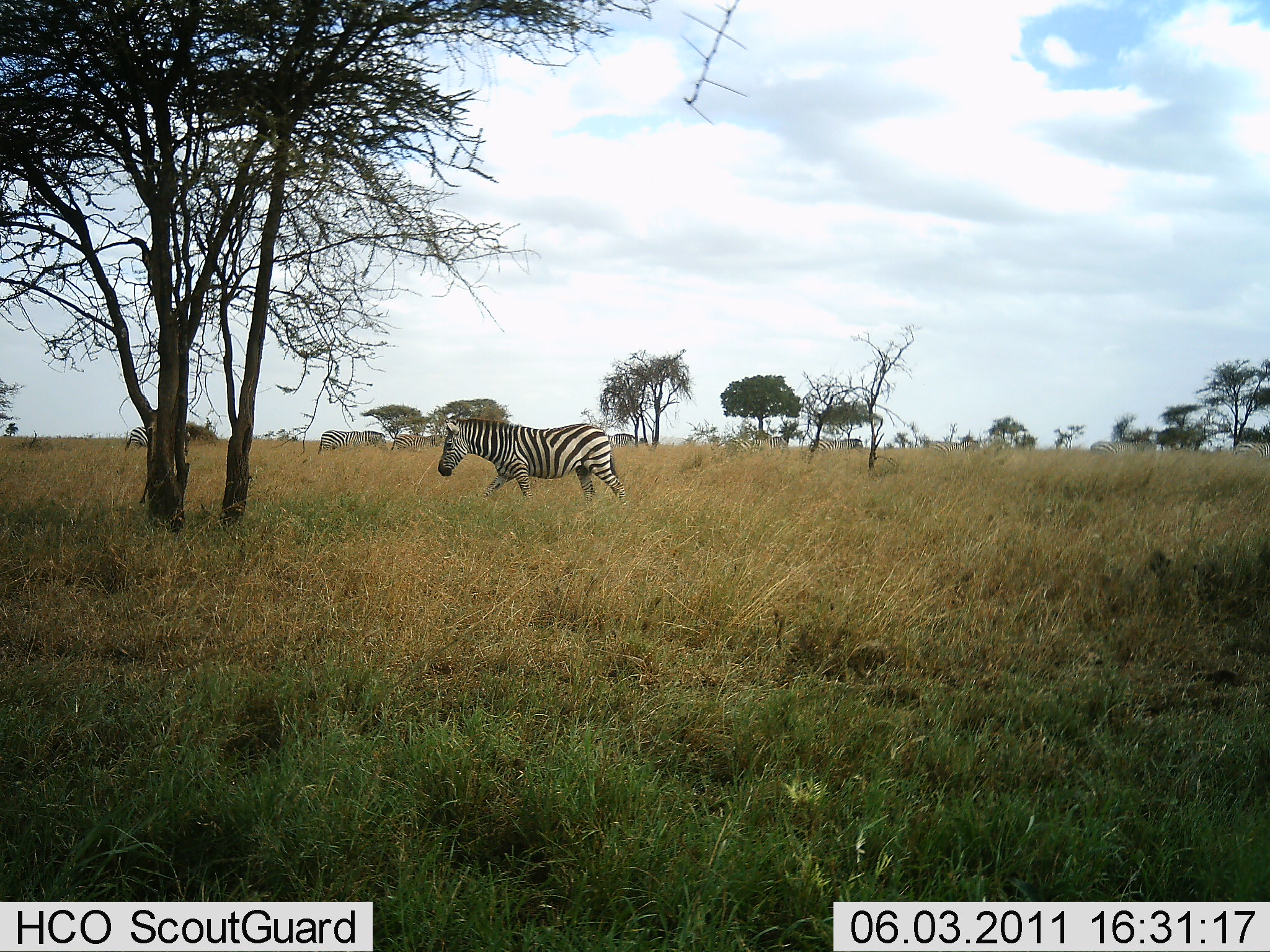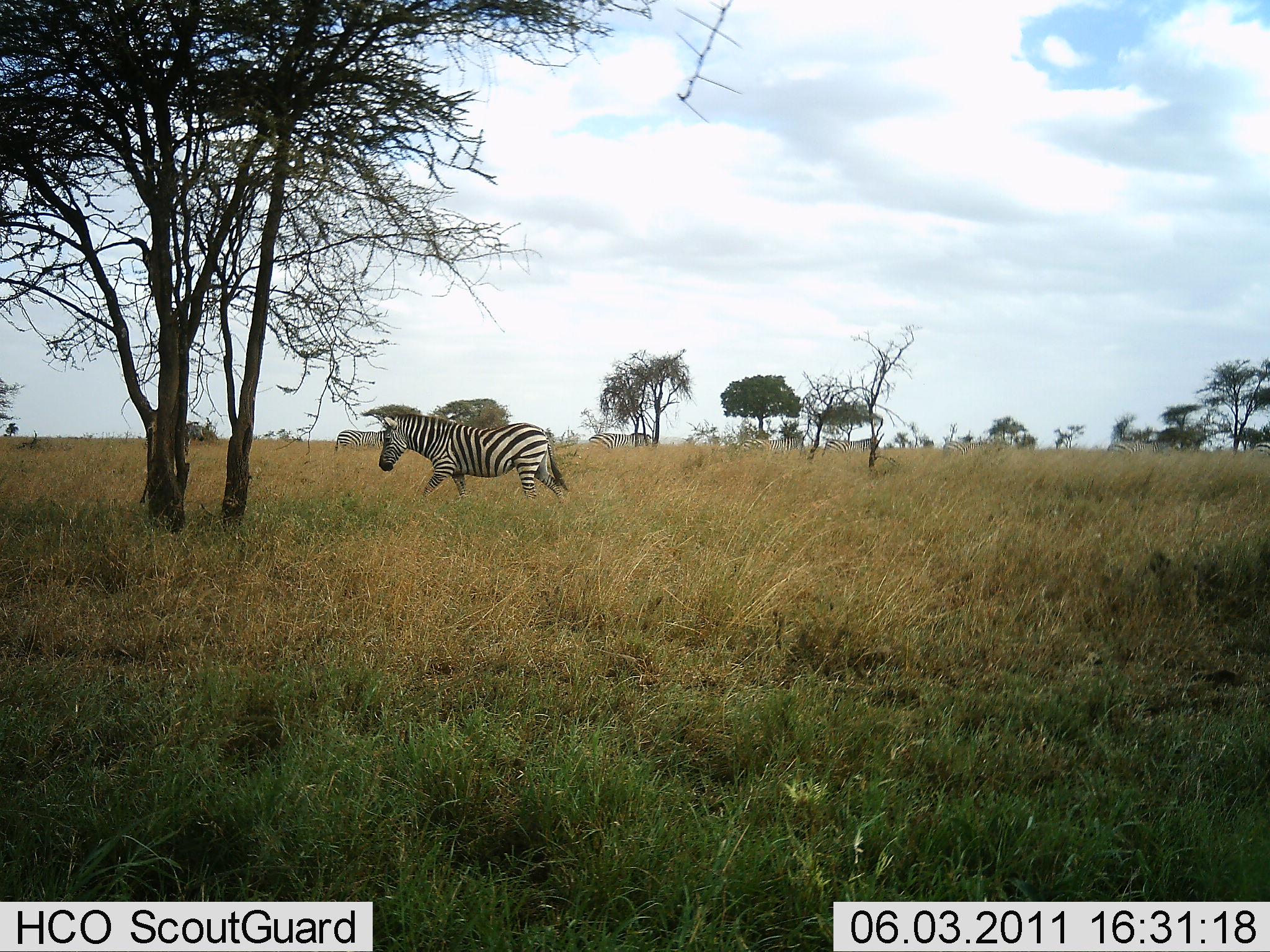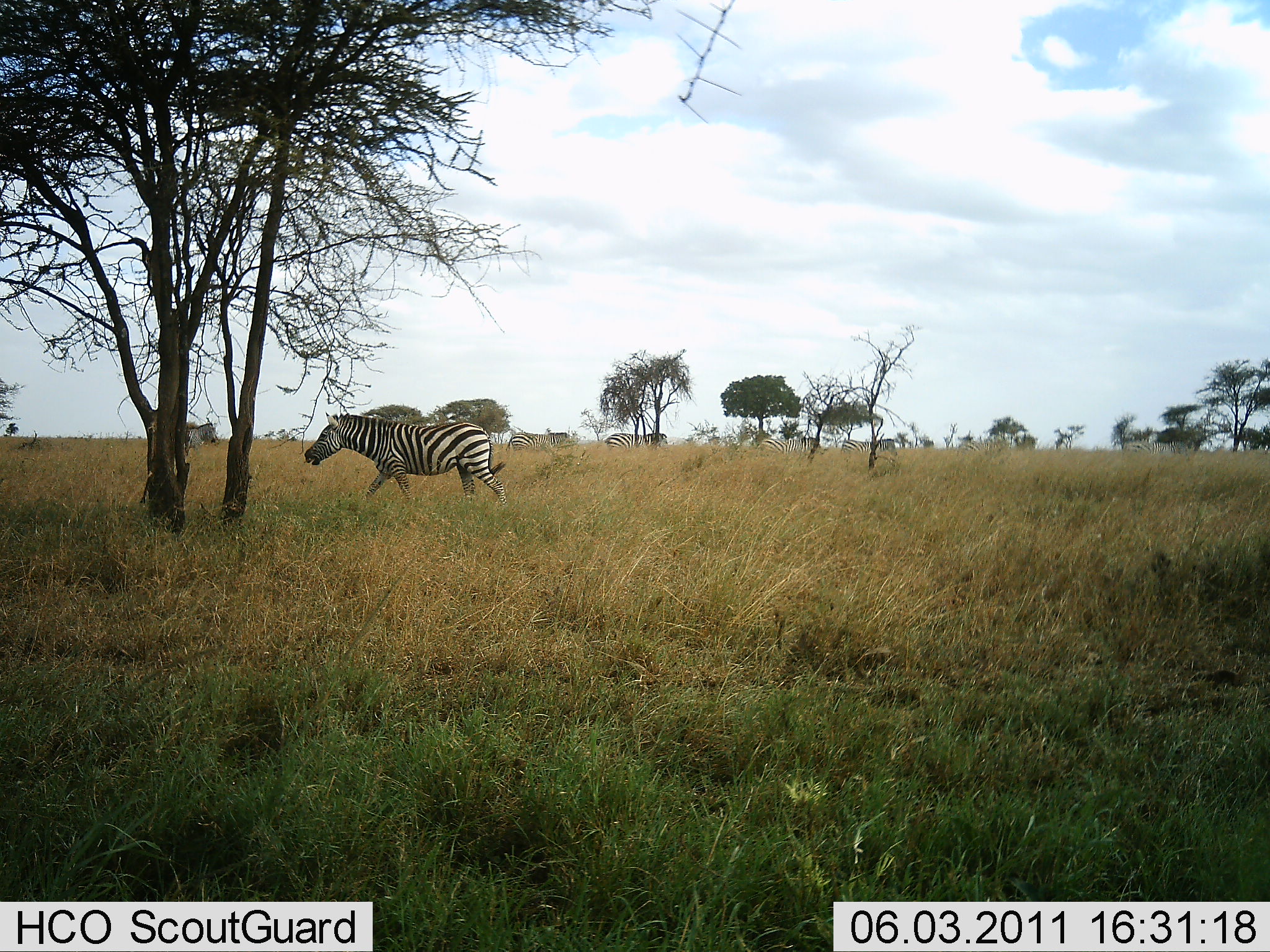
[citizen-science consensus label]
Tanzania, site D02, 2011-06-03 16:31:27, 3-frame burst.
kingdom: Animalia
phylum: Chordata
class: Mammalia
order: Perissodactyla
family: Equidae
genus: Equus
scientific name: Equus quagga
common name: plains zebra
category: zebra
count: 2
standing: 20%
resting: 0%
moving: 100%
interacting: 0%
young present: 0%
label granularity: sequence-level